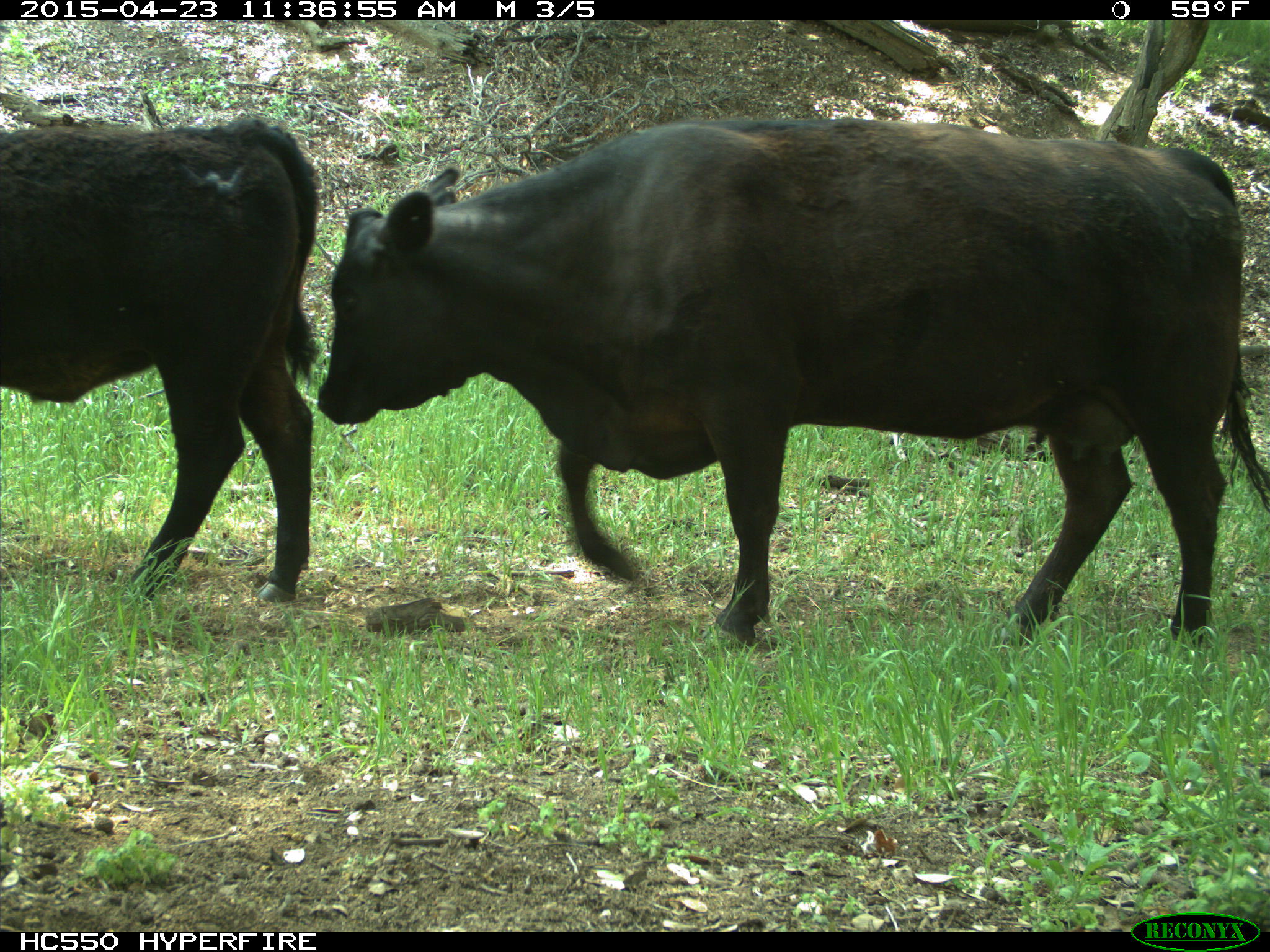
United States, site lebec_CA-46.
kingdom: Animalia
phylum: Chordata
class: Mammalia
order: Artiodactyla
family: Bovidae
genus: Bos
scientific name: Bos taurus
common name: domestic cow